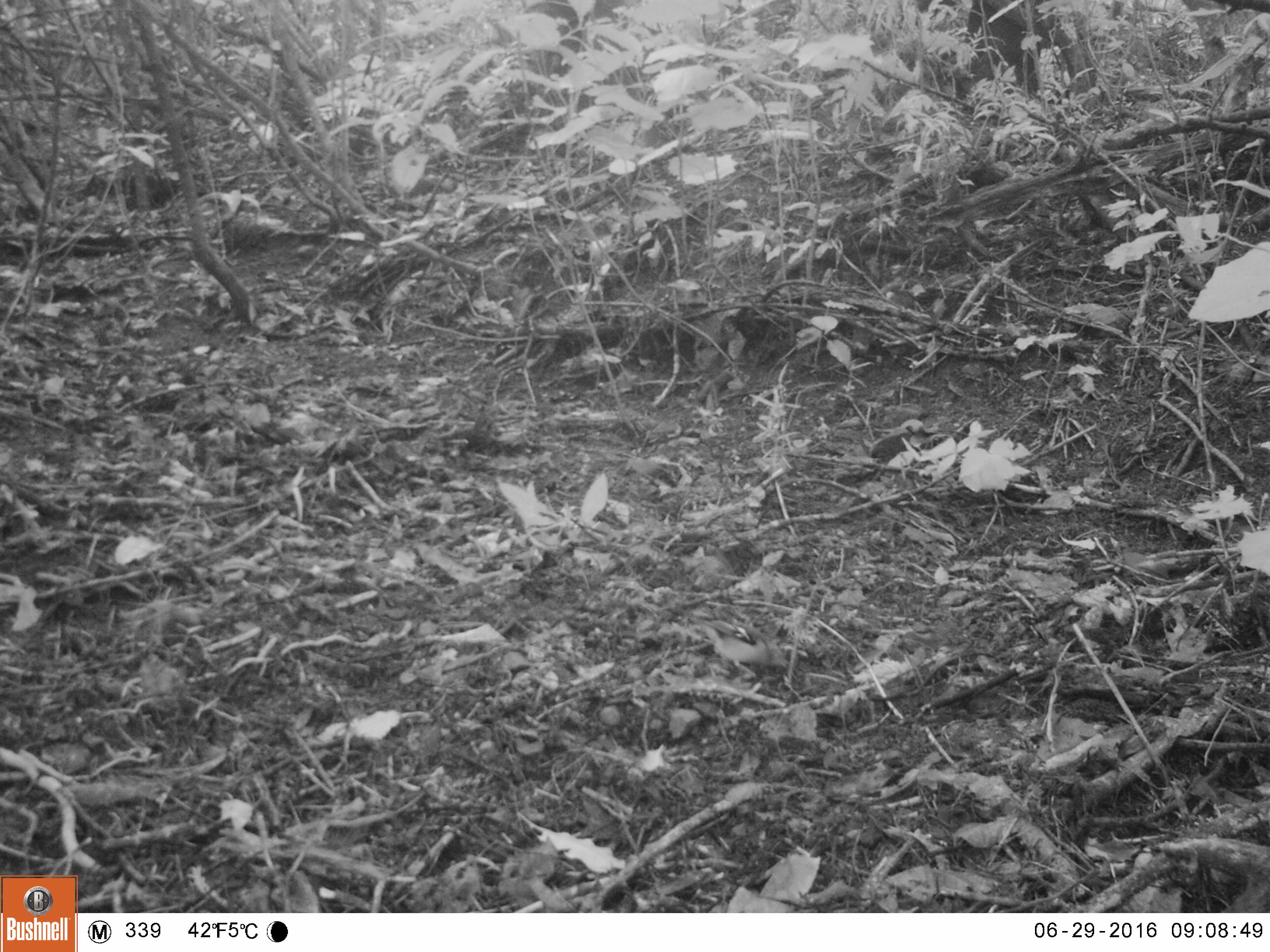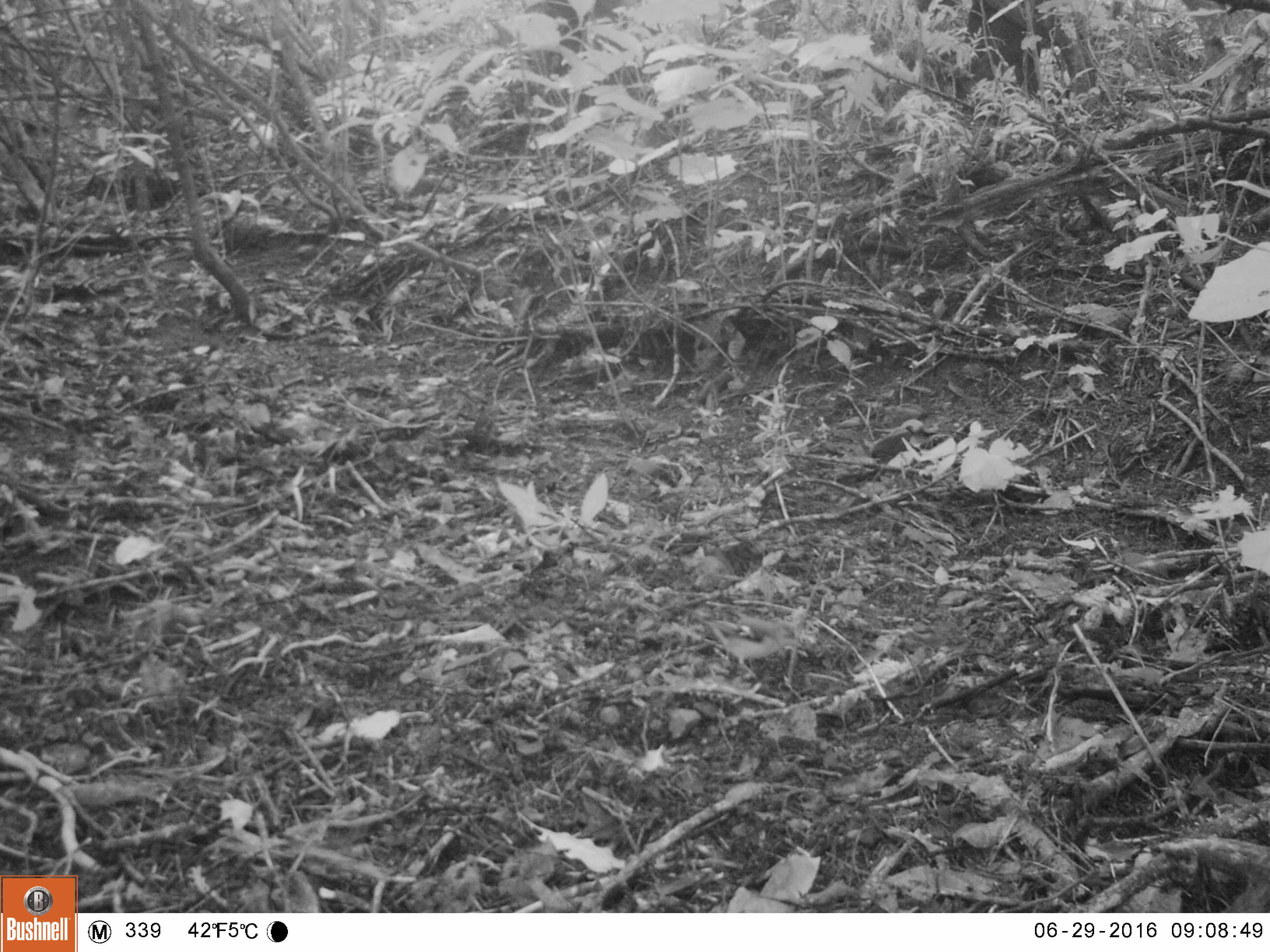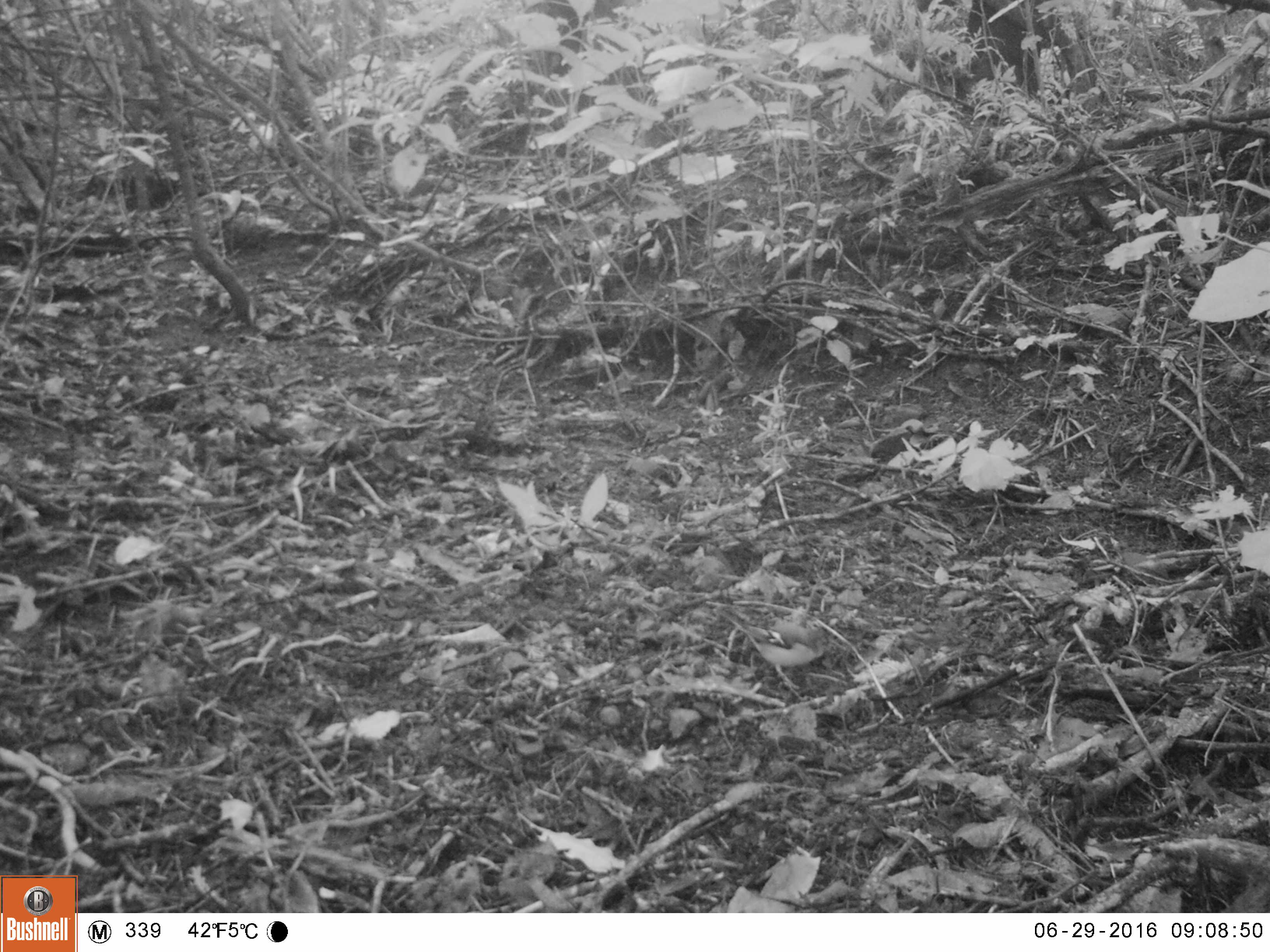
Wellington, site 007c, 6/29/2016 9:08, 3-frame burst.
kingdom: Animalia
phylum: Chordata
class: Aves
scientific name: Aves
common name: bird